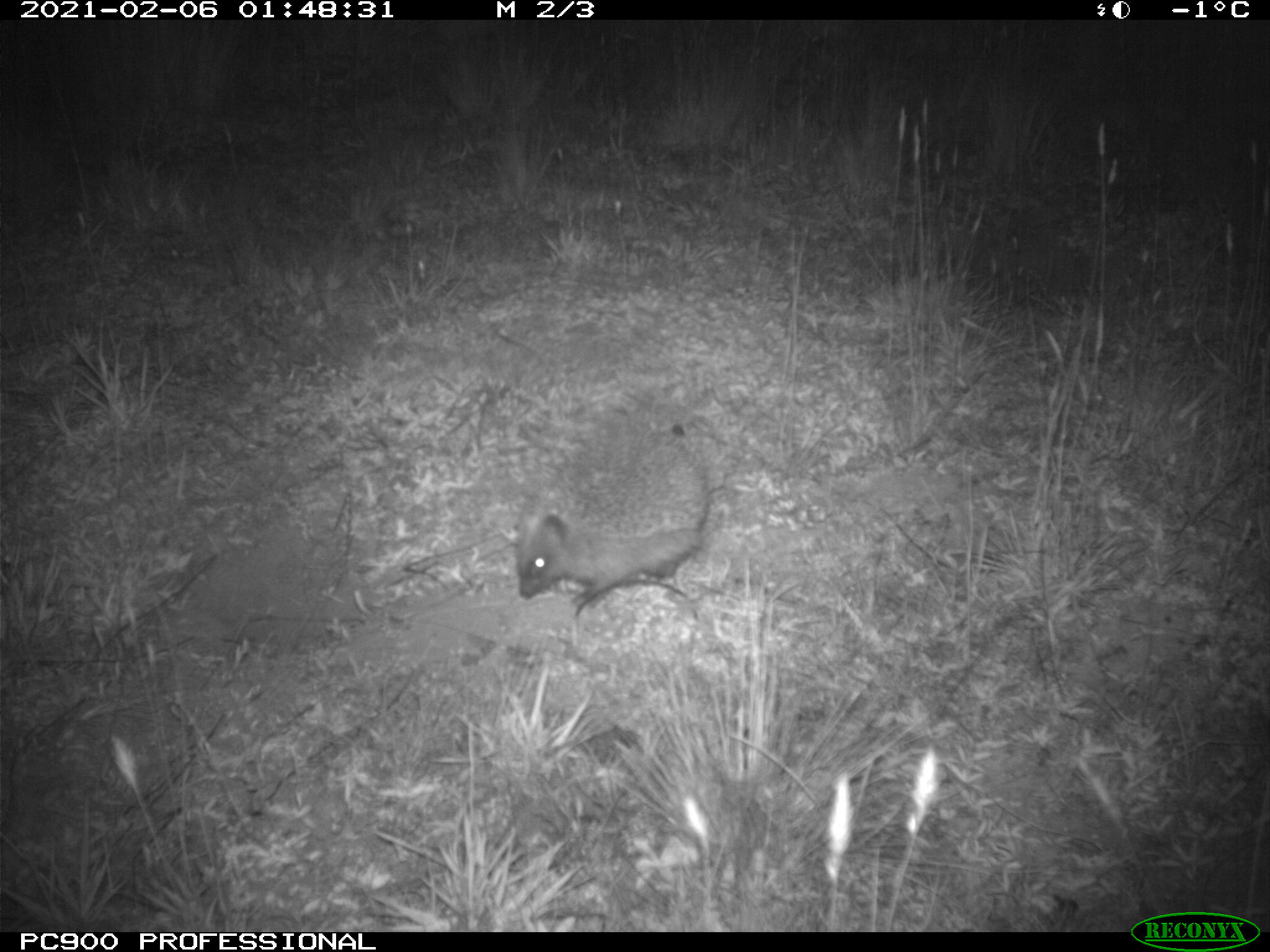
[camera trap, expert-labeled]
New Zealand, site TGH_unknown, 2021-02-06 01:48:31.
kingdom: Animalia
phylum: Chordata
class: Mammalia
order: Eulipotyphla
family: Erinaceidae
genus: Erinaceus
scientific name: Erinaceus europaeus europaeus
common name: european hedgehog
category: hedgehog